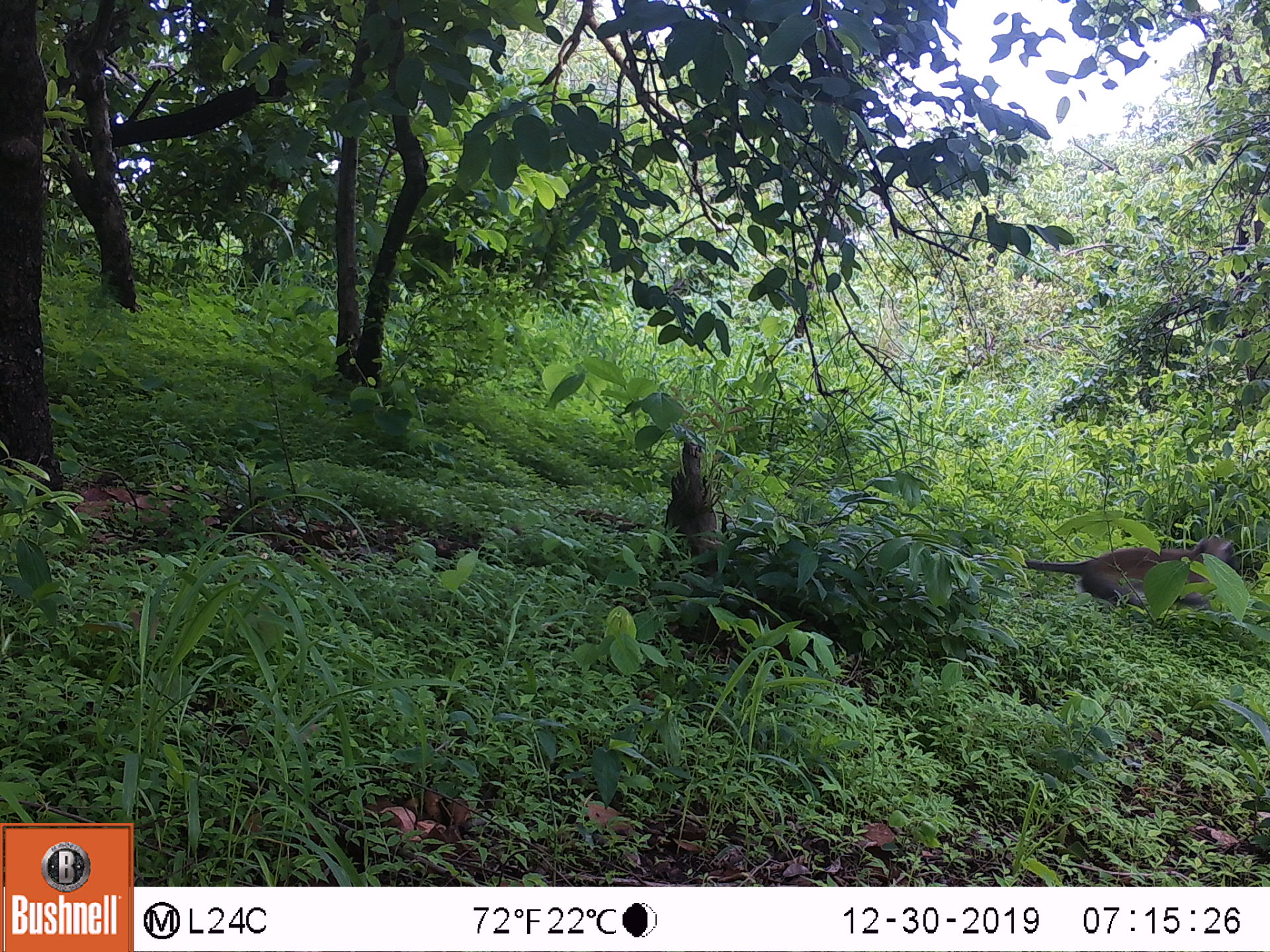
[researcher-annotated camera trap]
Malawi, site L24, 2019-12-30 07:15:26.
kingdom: Animalia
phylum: Chordata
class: Mammalia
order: Primates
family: Cercopithecidae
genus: Chlorocebus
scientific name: Chlorocebus pygerythrus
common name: vervet monkey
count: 1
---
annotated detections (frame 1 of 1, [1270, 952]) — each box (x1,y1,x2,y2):
vervet monkey: (1013,527,1241,614)